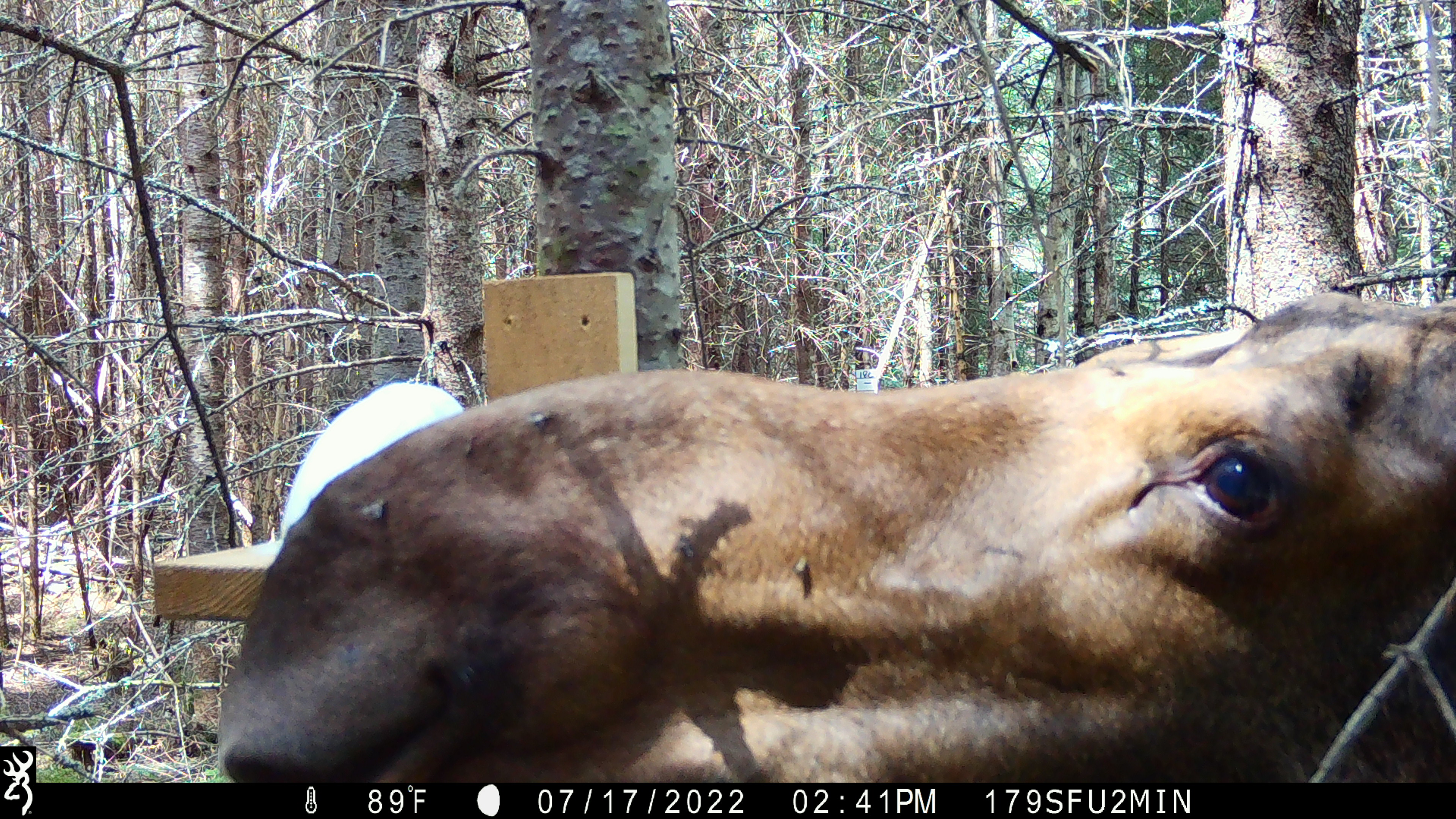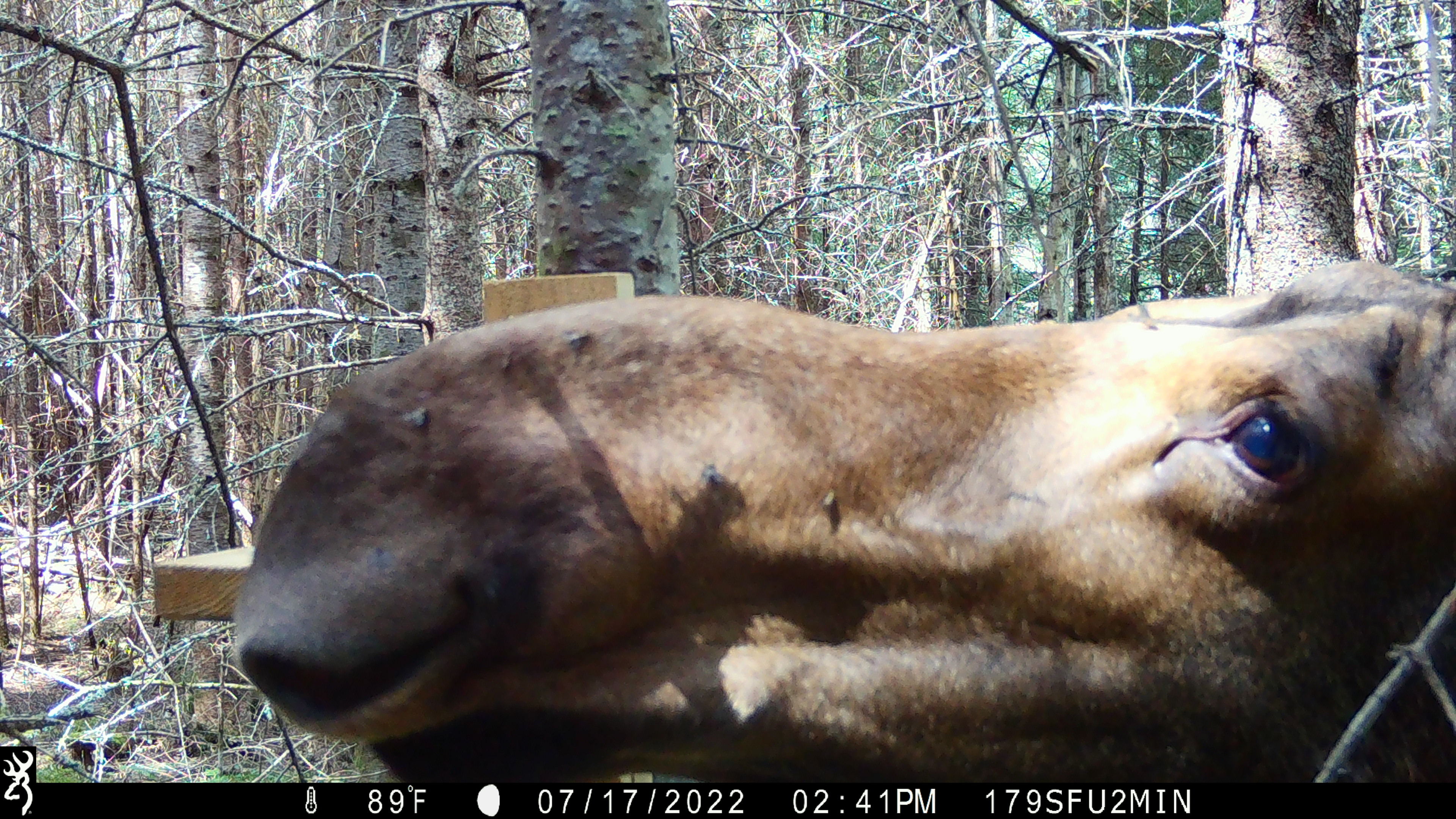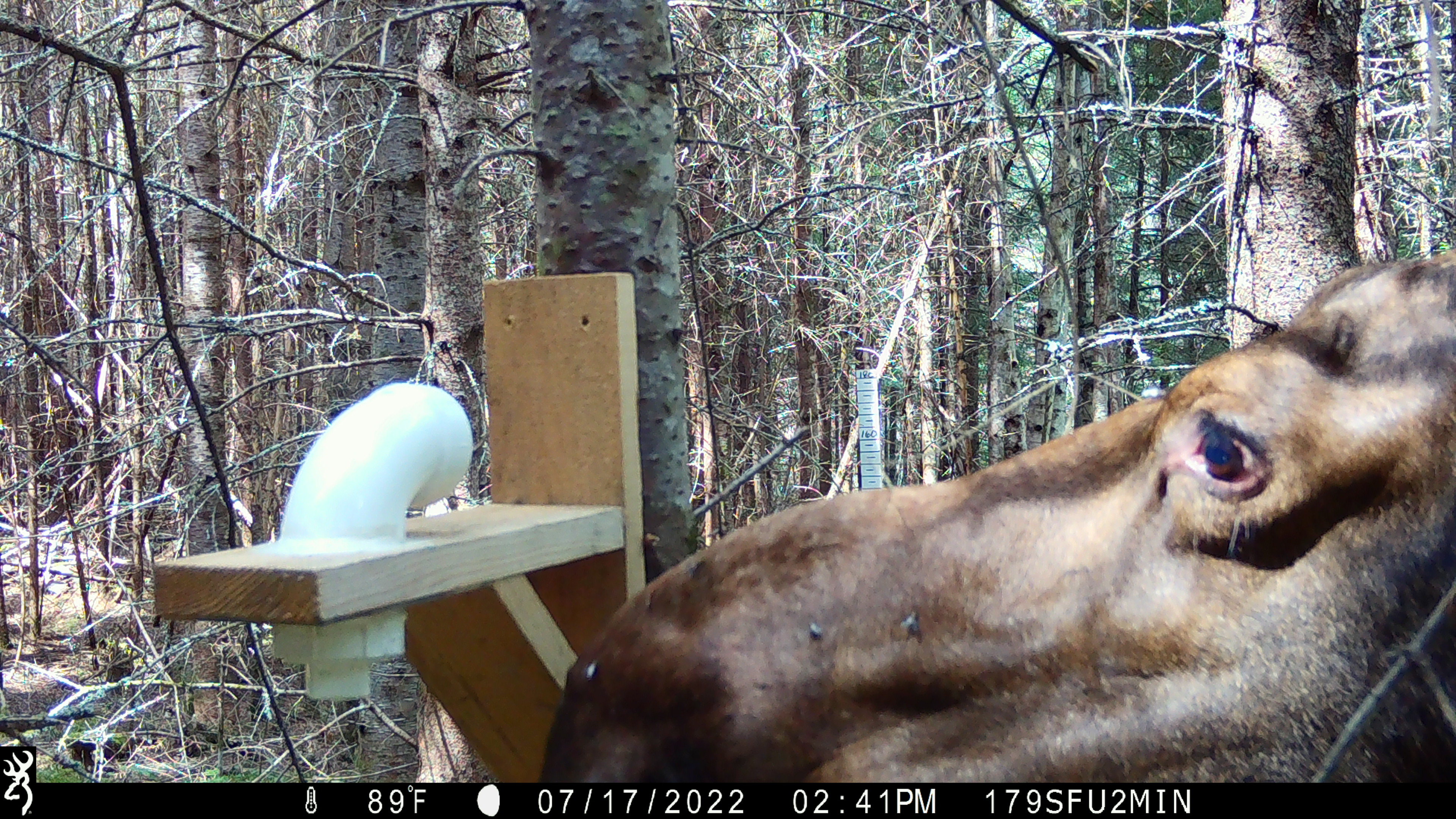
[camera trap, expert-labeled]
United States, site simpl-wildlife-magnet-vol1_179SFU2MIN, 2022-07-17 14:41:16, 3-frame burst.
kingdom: Animalia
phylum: Chordata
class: Mammalia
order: Artiodactyla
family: Cervidae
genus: Alces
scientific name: Alces alces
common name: moose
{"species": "moose (Alces alces)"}